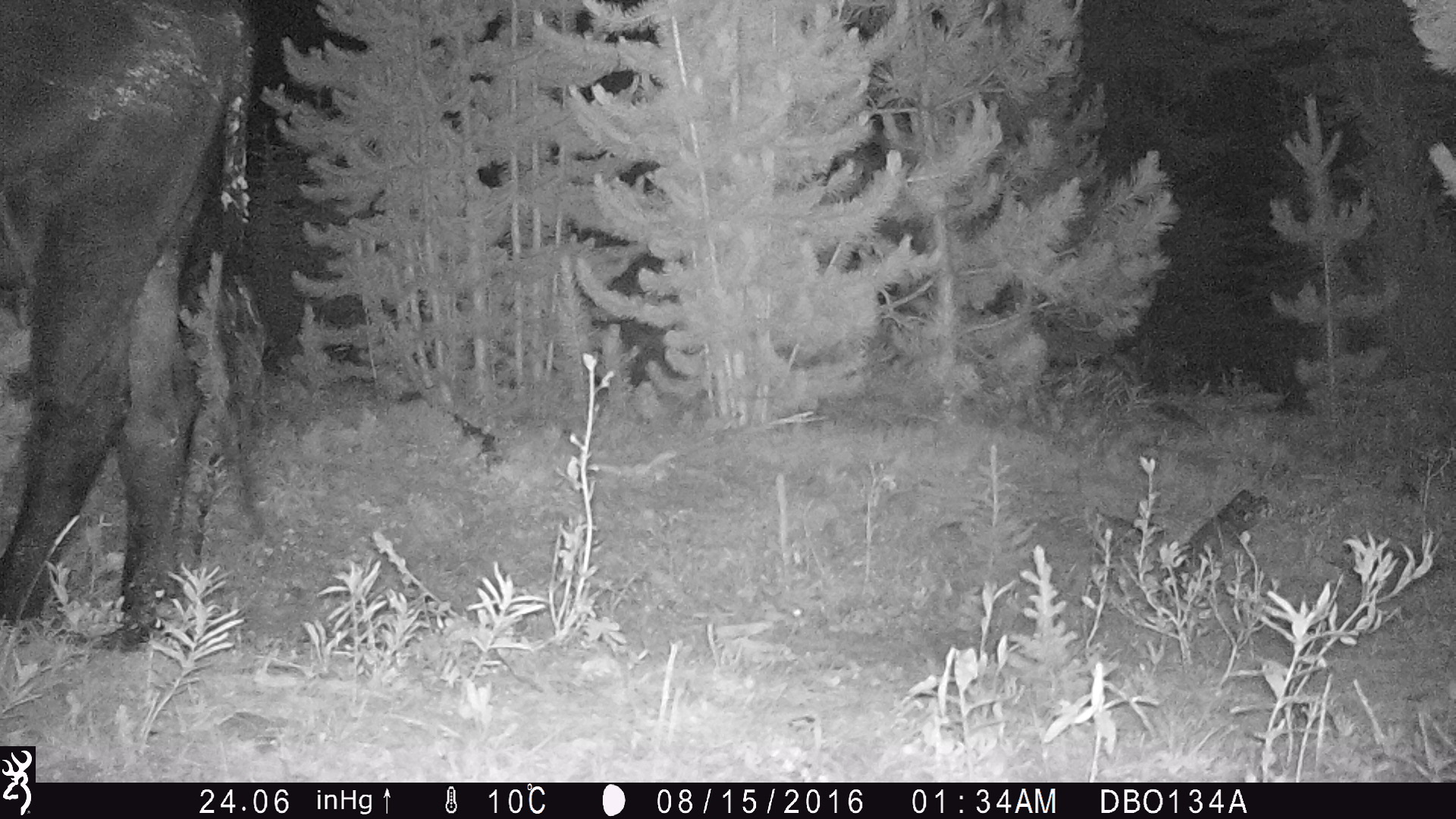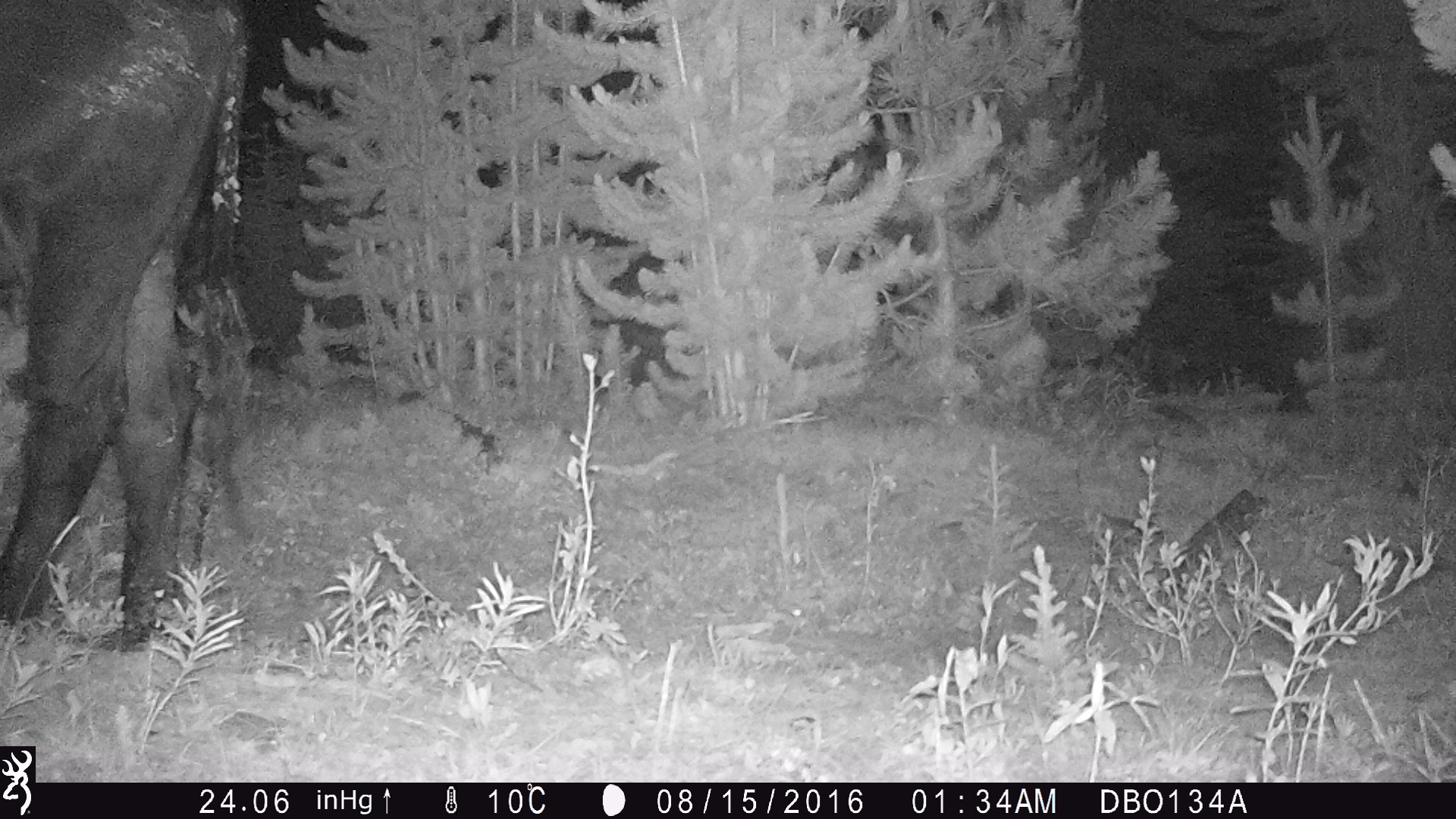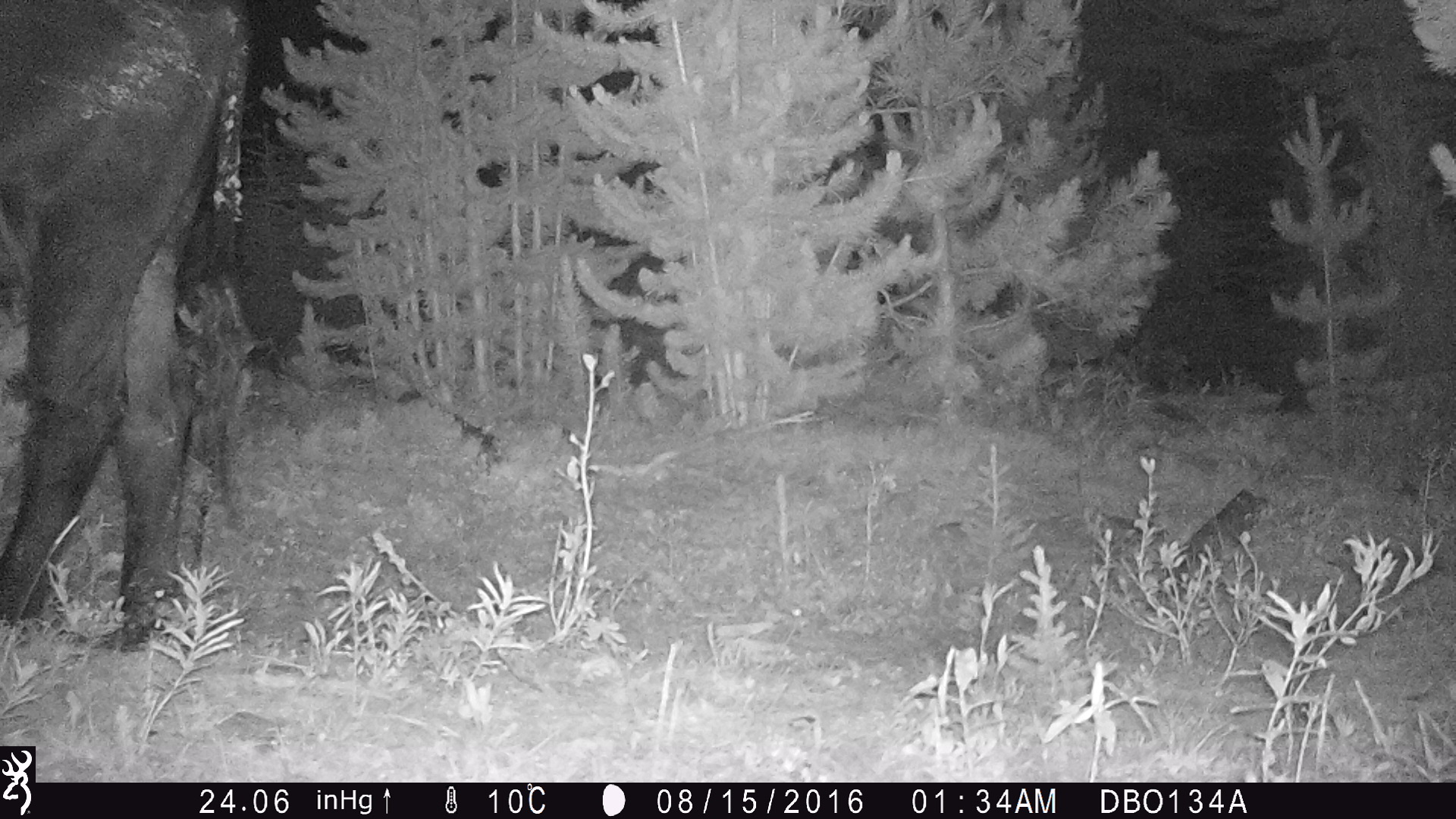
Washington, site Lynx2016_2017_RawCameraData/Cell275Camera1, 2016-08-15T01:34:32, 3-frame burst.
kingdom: Animalia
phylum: Chordata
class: Mammalia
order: Artiodactyla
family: Bovidae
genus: Bos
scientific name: Bos taurus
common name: domestic cattle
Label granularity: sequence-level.